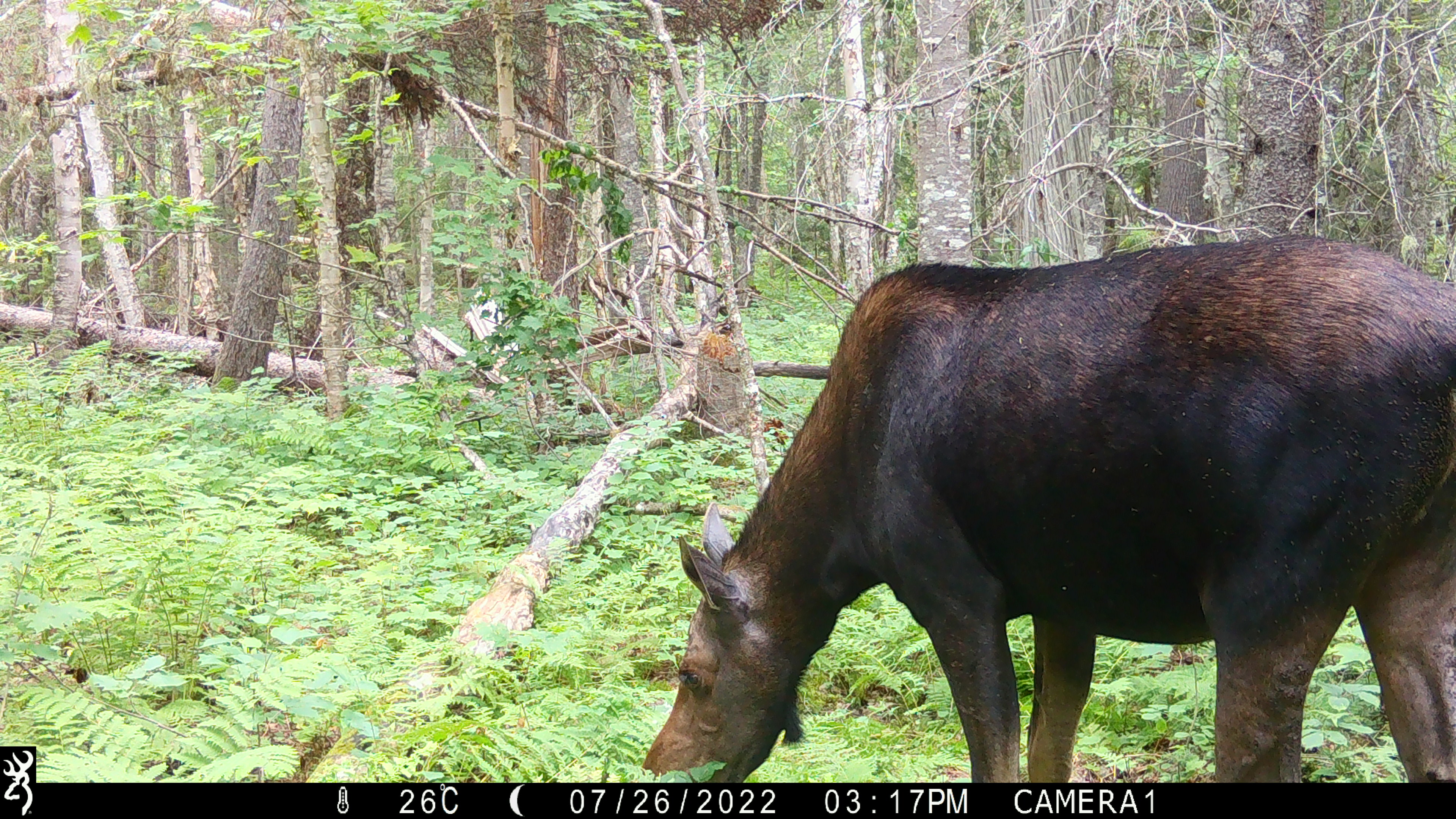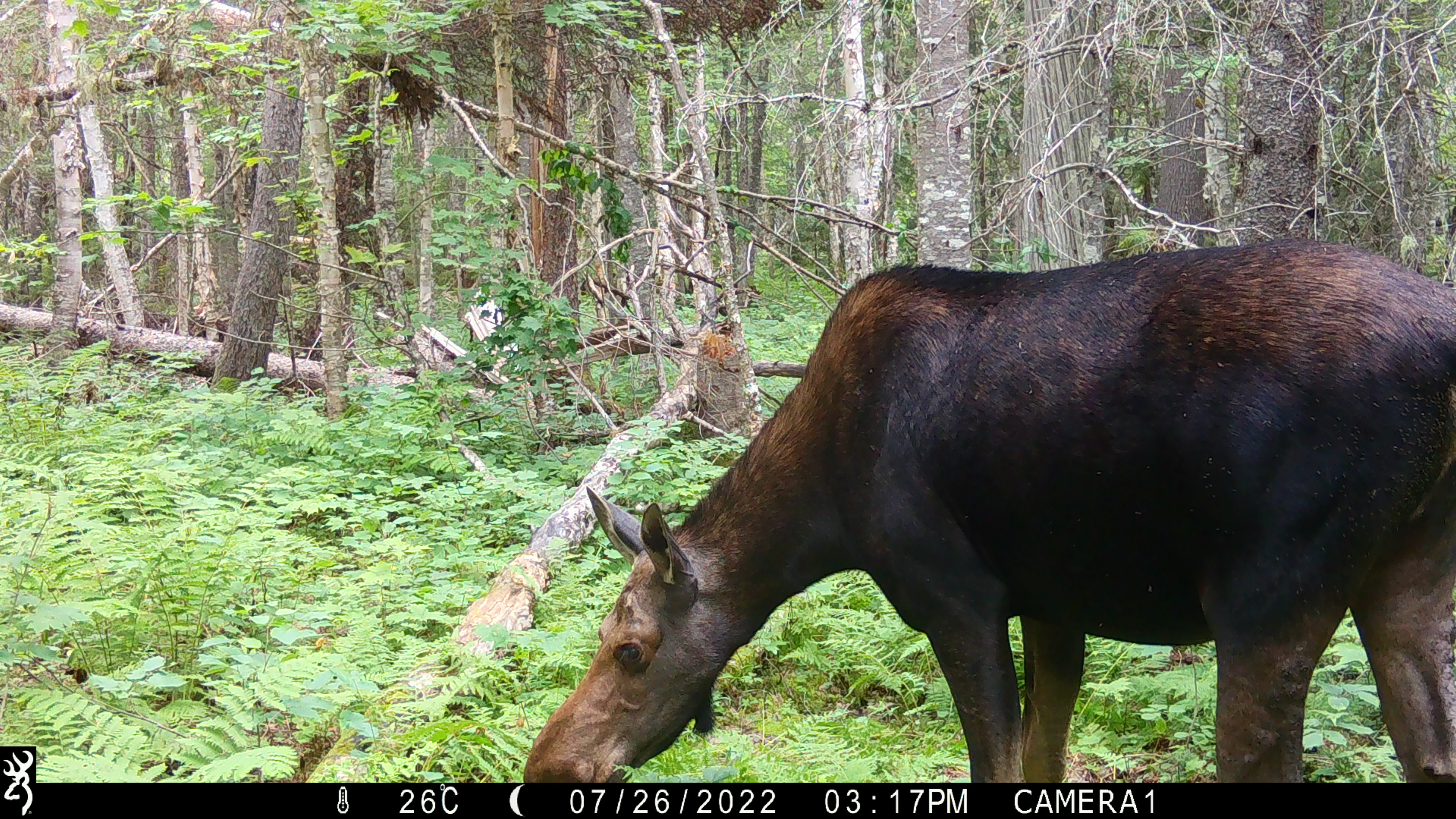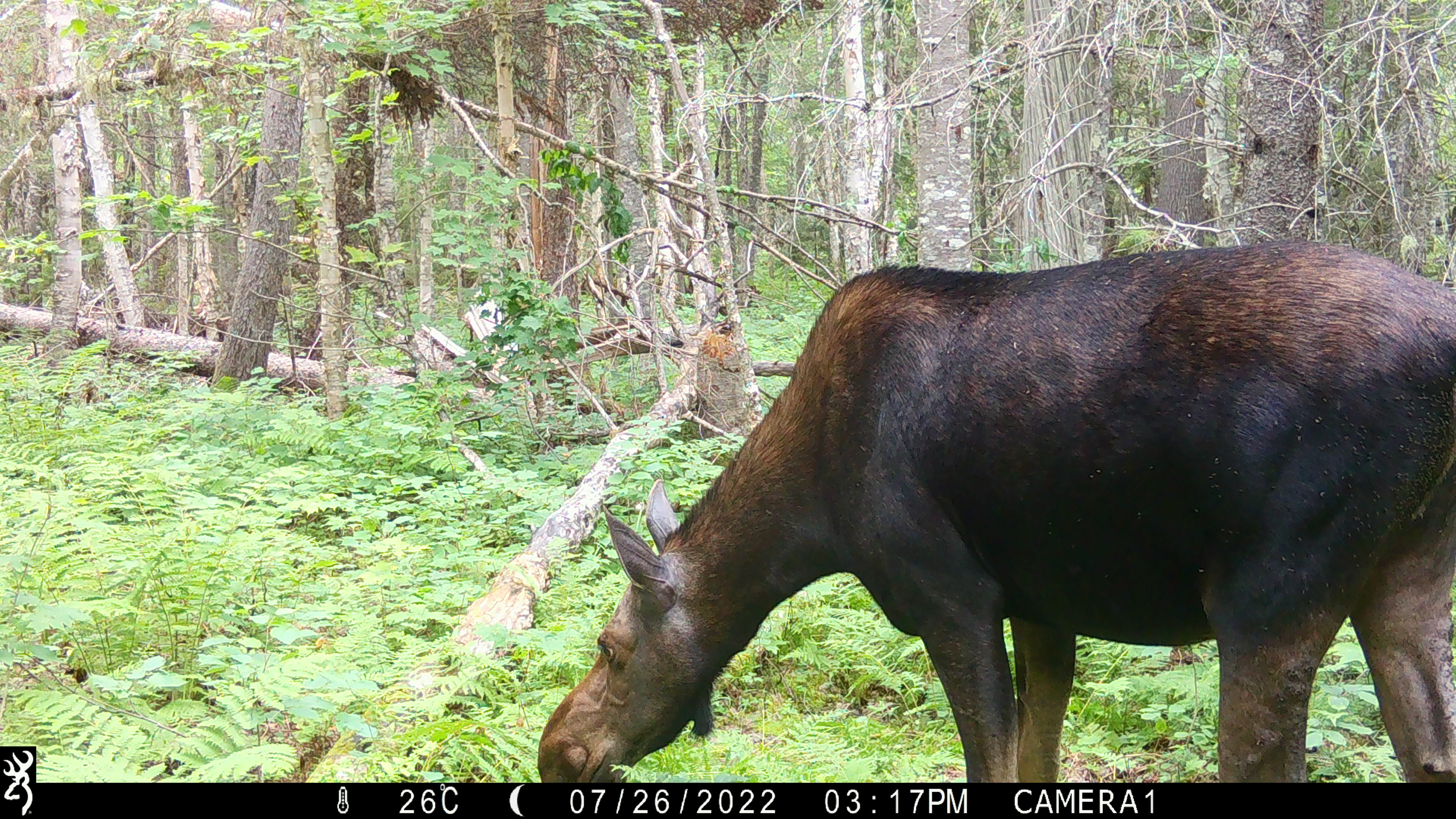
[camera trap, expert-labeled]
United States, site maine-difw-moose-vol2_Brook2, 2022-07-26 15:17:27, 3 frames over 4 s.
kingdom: Animalia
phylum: Chordata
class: Mammalia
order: Artiodactyla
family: Cervidae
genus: Alces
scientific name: Alces alces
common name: moose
Moose (Alces alces).